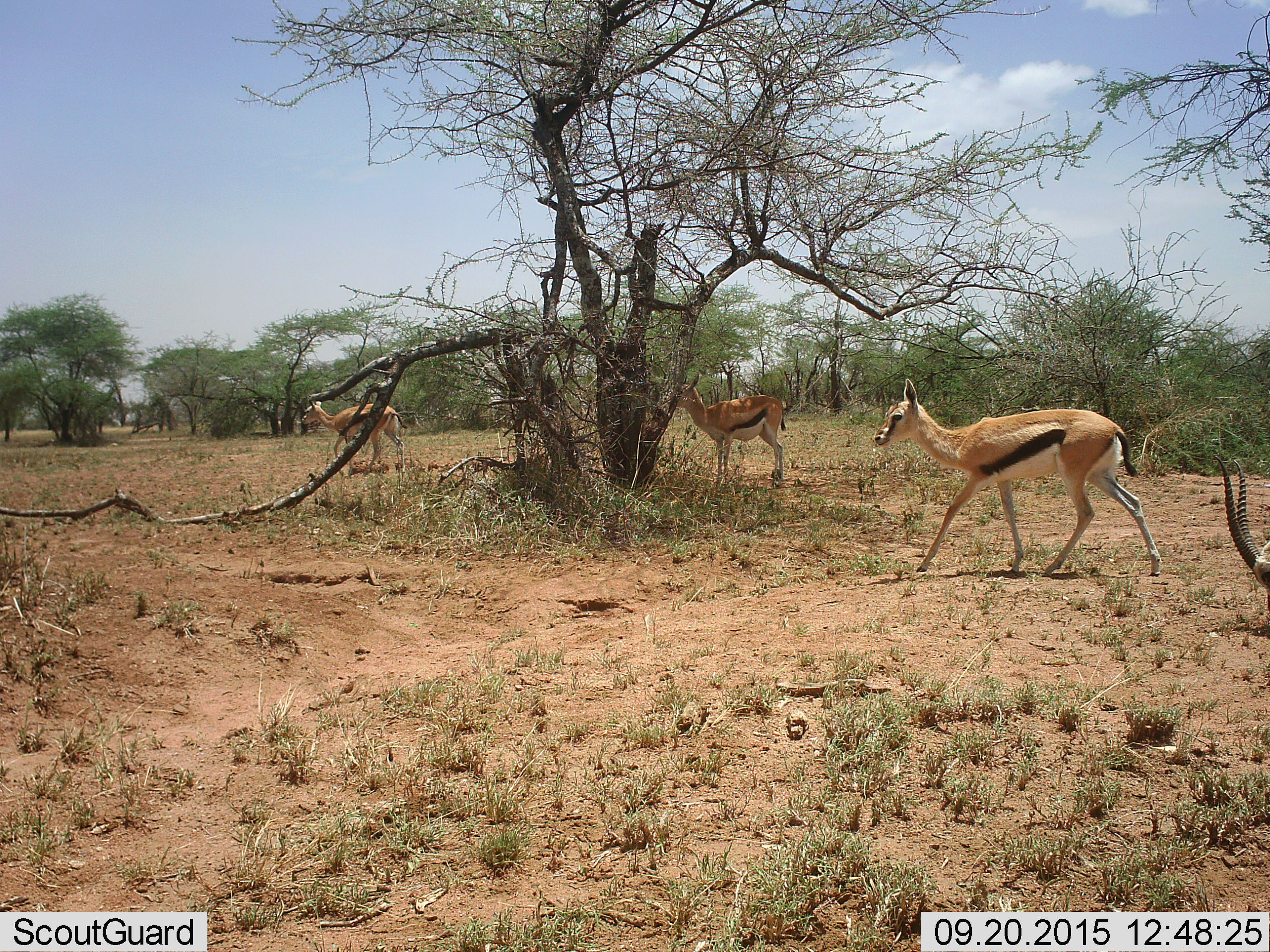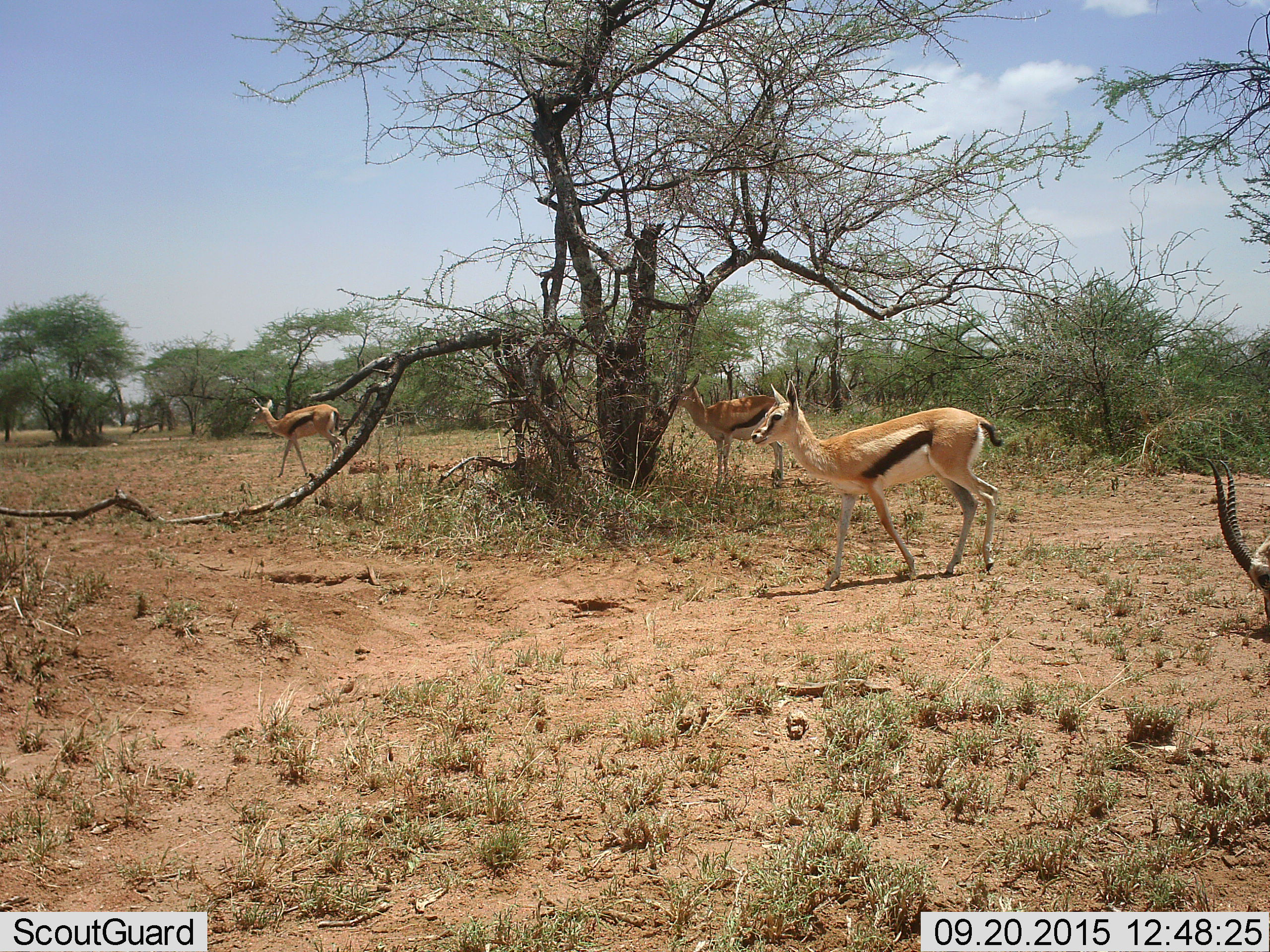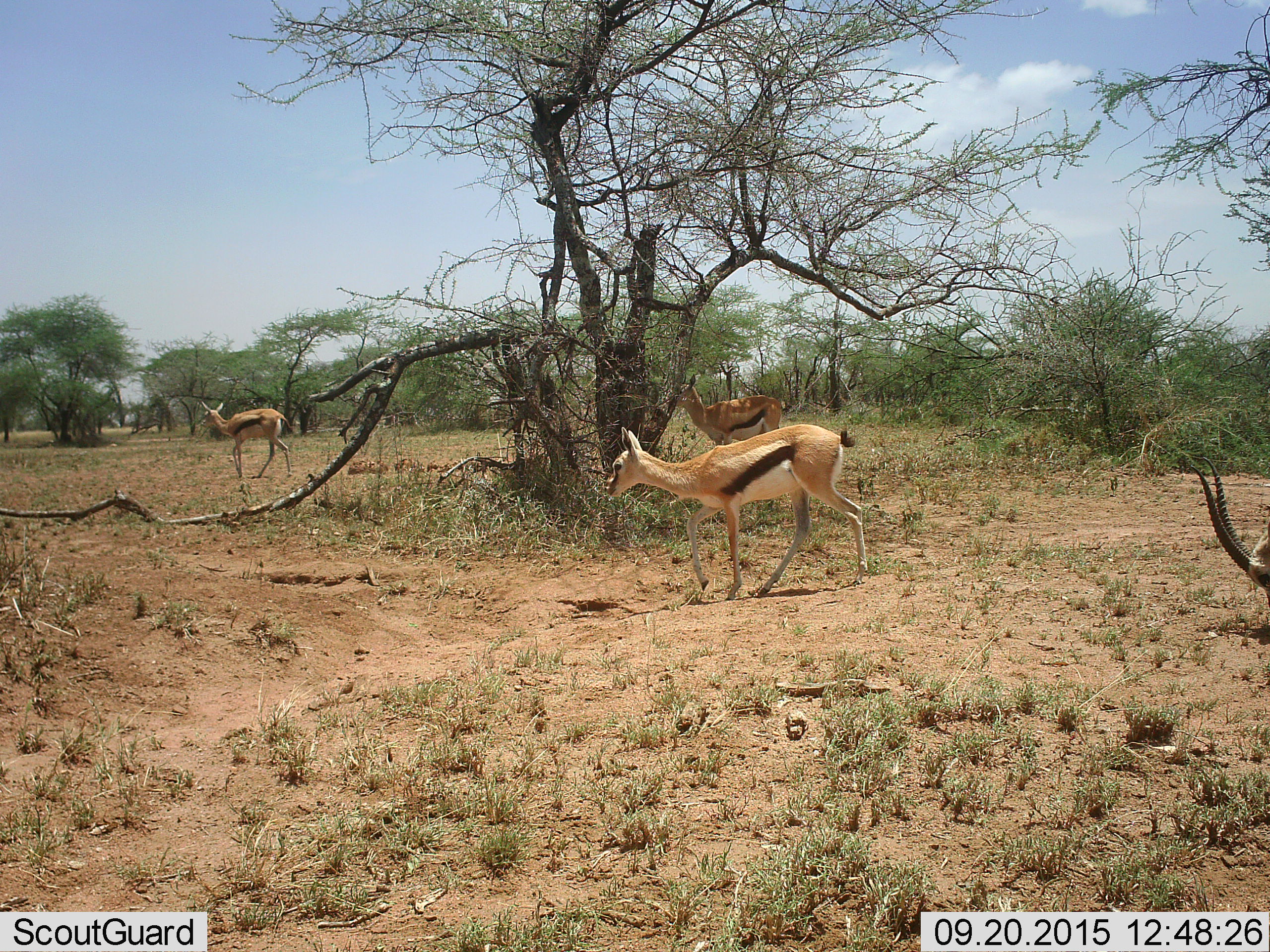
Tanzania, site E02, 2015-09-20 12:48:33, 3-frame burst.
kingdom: Animalia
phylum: Chordata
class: Mammalia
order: Artiodactyla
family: Bovidae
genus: Eudorcas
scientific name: Eudorcas thomsonii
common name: thomson's gazelle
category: gazellethomsons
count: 4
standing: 40%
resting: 0%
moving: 90%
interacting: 0%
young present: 10%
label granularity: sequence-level